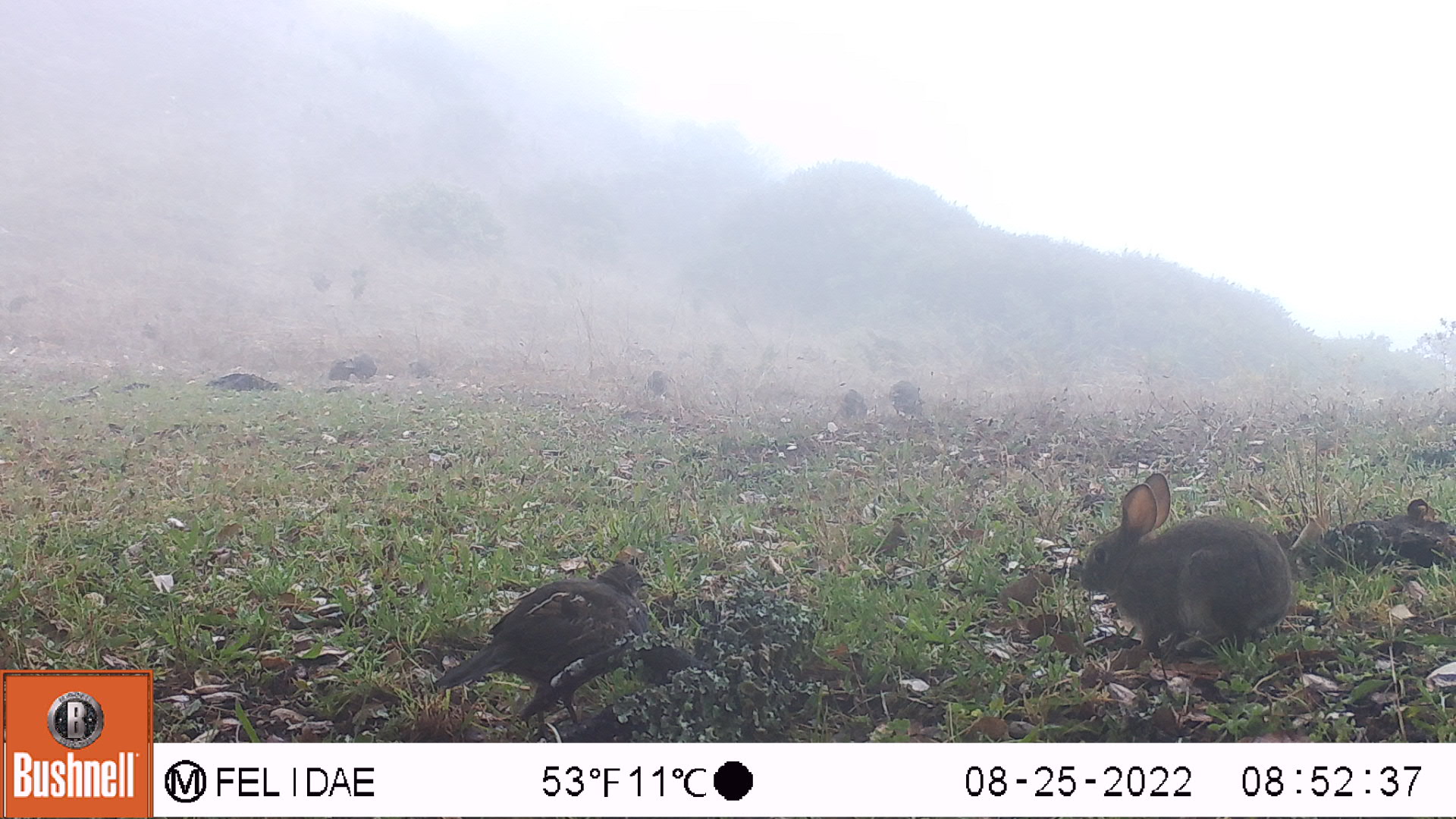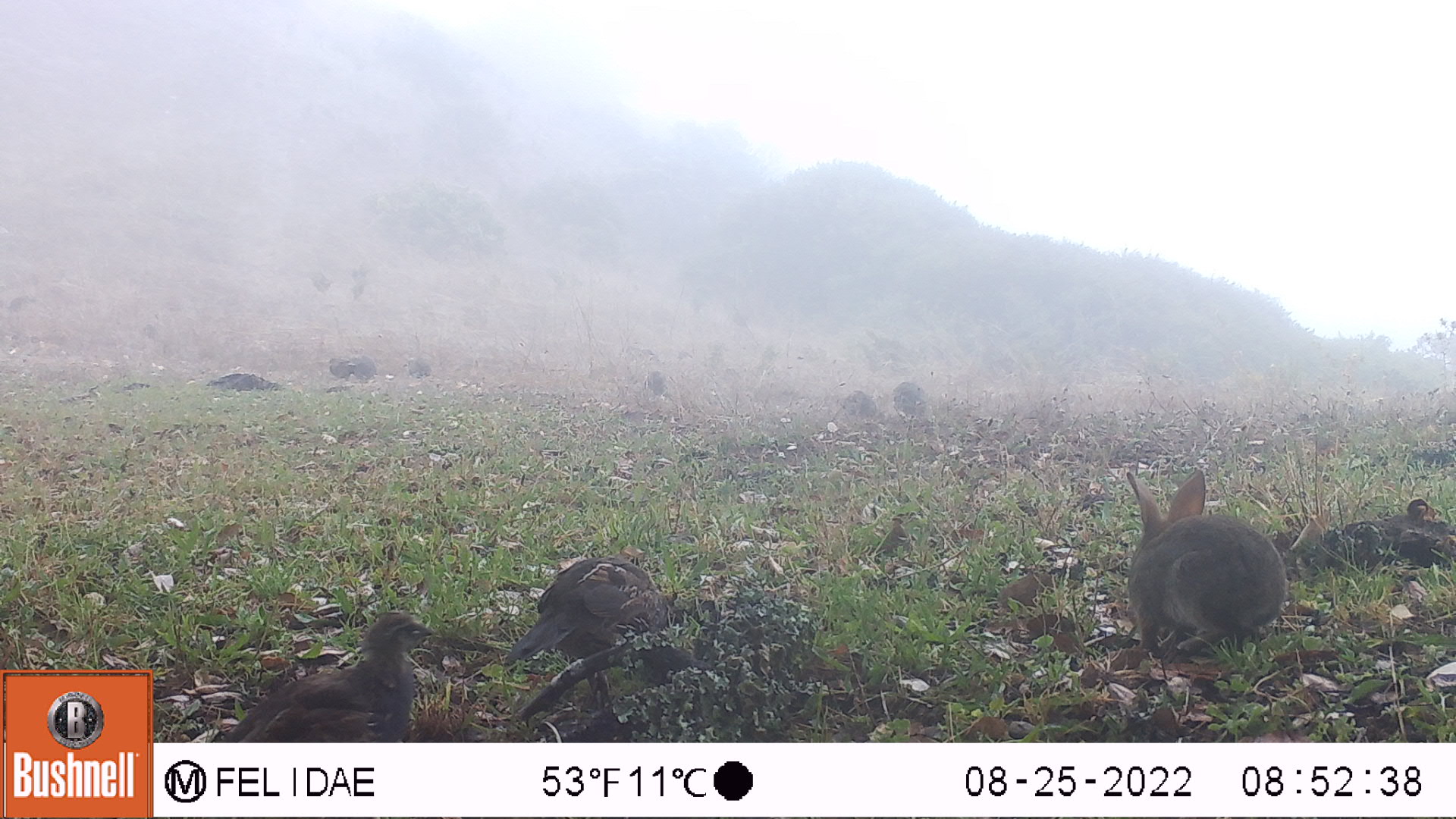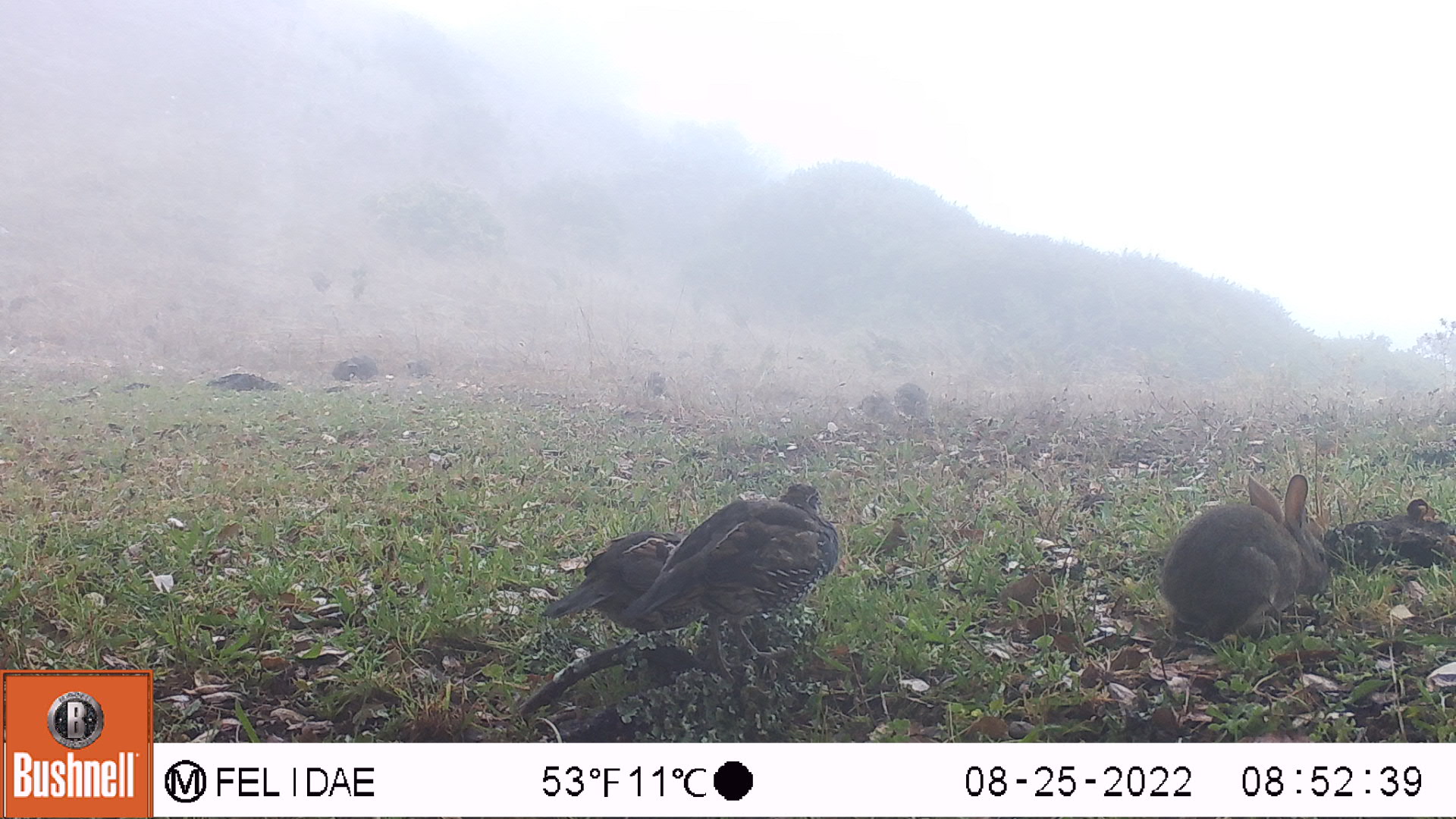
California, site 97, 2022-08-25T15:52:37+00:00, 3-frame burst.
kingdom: Animalia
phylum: Chordata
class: Mammalia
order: Lagomorpha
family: Leporidae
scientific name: Leporidae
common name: rabbit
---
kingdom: Animalia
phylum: Chordata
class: Aves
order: Galliformes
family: Odontophoridae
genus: Callipepla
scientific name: Callipepla californica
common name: california quail